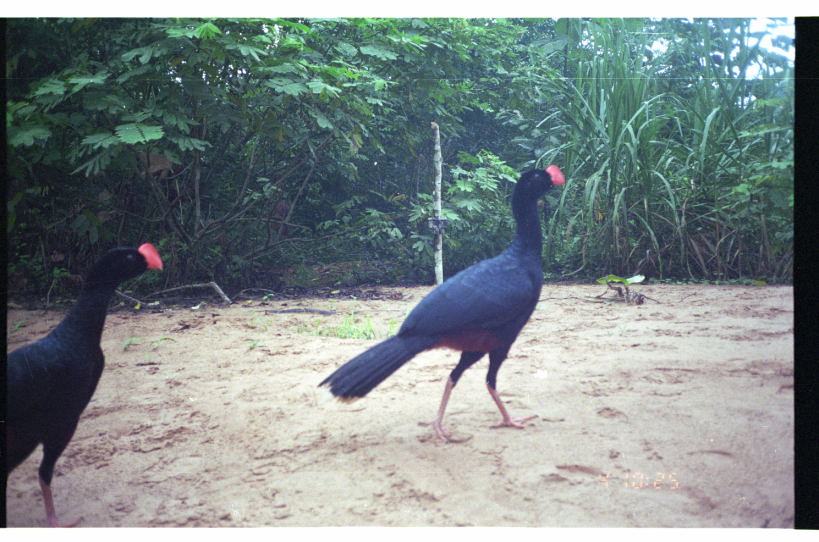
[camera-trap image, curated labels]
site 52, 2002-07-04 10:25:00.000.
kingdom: Animalia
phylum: Chordata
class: Aves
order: Galliformes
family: Cracidae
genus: Mitu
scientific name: Mitu tuberosum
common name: razor-billed curassow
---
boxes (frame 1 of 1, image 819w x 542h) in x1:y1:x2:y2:
mitu tuberosum: 314:165:567:443; 6:244:164:528